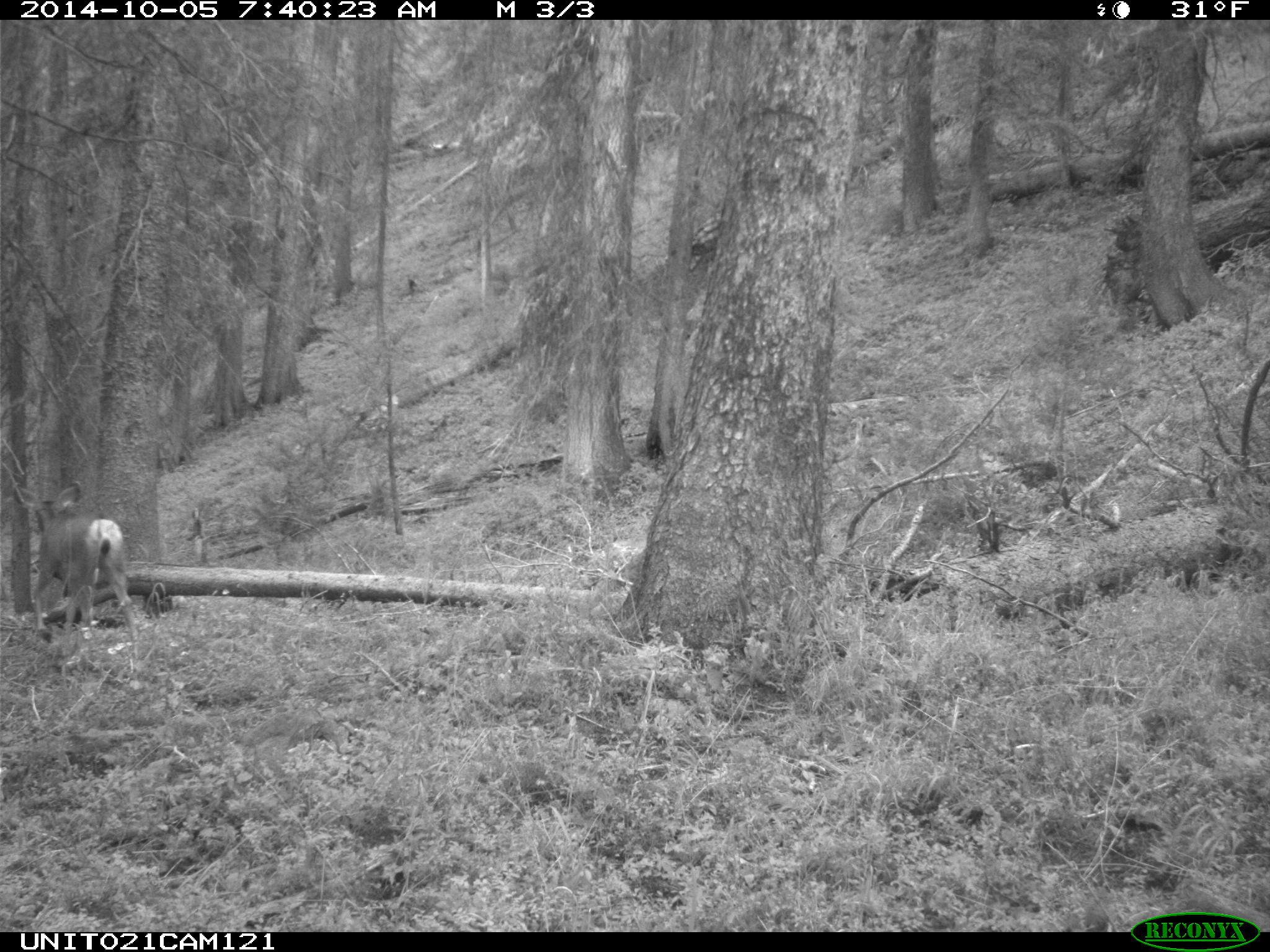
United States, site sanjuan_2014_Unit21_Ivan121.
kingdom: Animalia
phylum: Chordata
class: Mammalia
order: Artiodactyla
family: Cervidae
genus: Odocoileus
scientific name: Odocoileus hemionus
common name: mule deer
Odocoileus hemionus (mule deer).